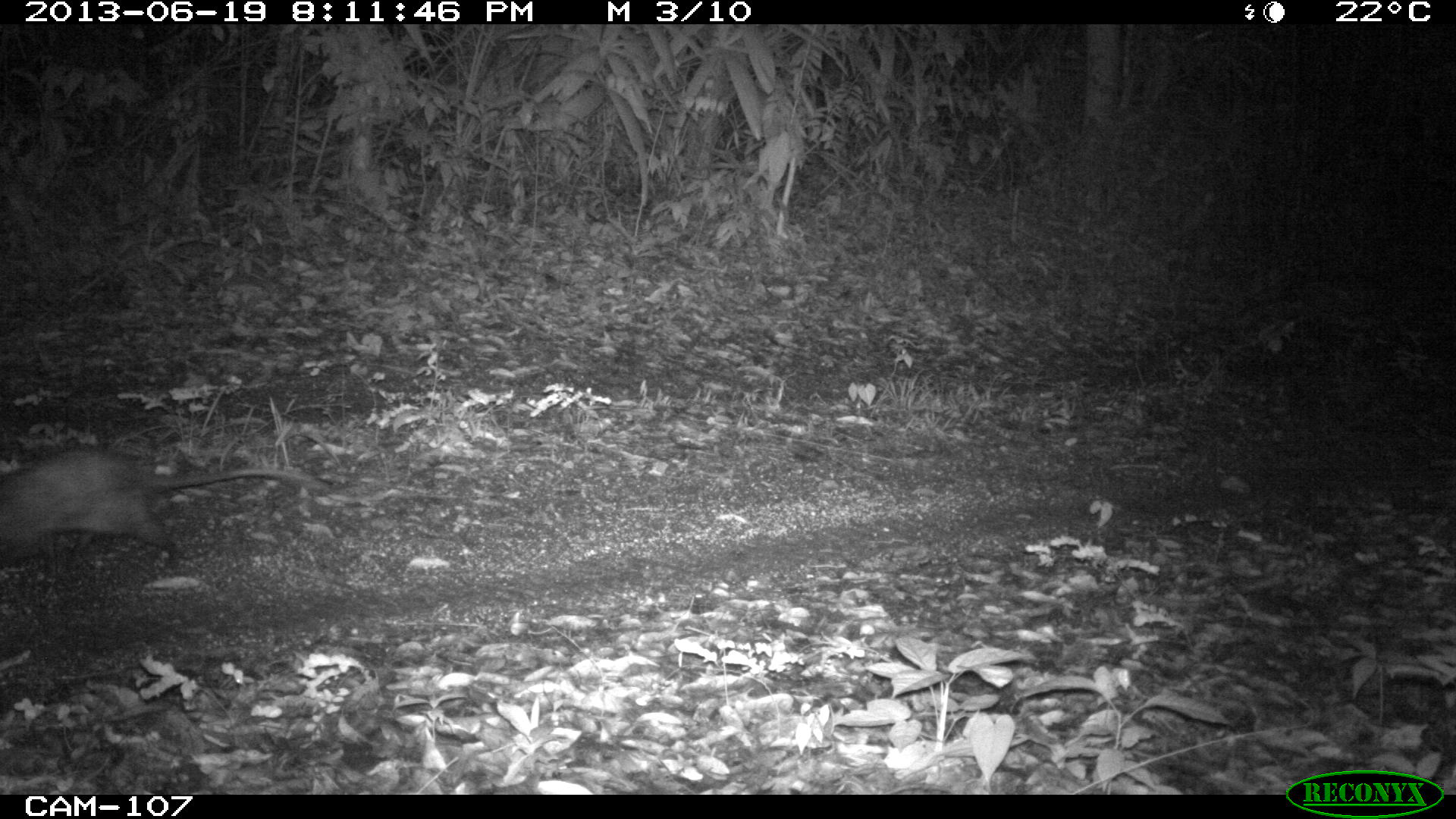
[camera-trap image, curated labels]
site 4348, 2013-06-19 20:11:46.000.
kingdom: Animalia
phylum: Chordata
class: Mammalia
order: Didelphimorphia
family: Didelphidae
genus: Didelphis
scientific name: Didelphis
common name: american opossums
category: didelphis sp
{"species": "didelphis sp (american opossums) (Didelphis)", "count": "1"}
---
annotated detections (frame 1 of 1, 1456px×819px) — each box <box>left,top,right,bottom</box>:
didelphis sp: <box>0,441,331,564</box>